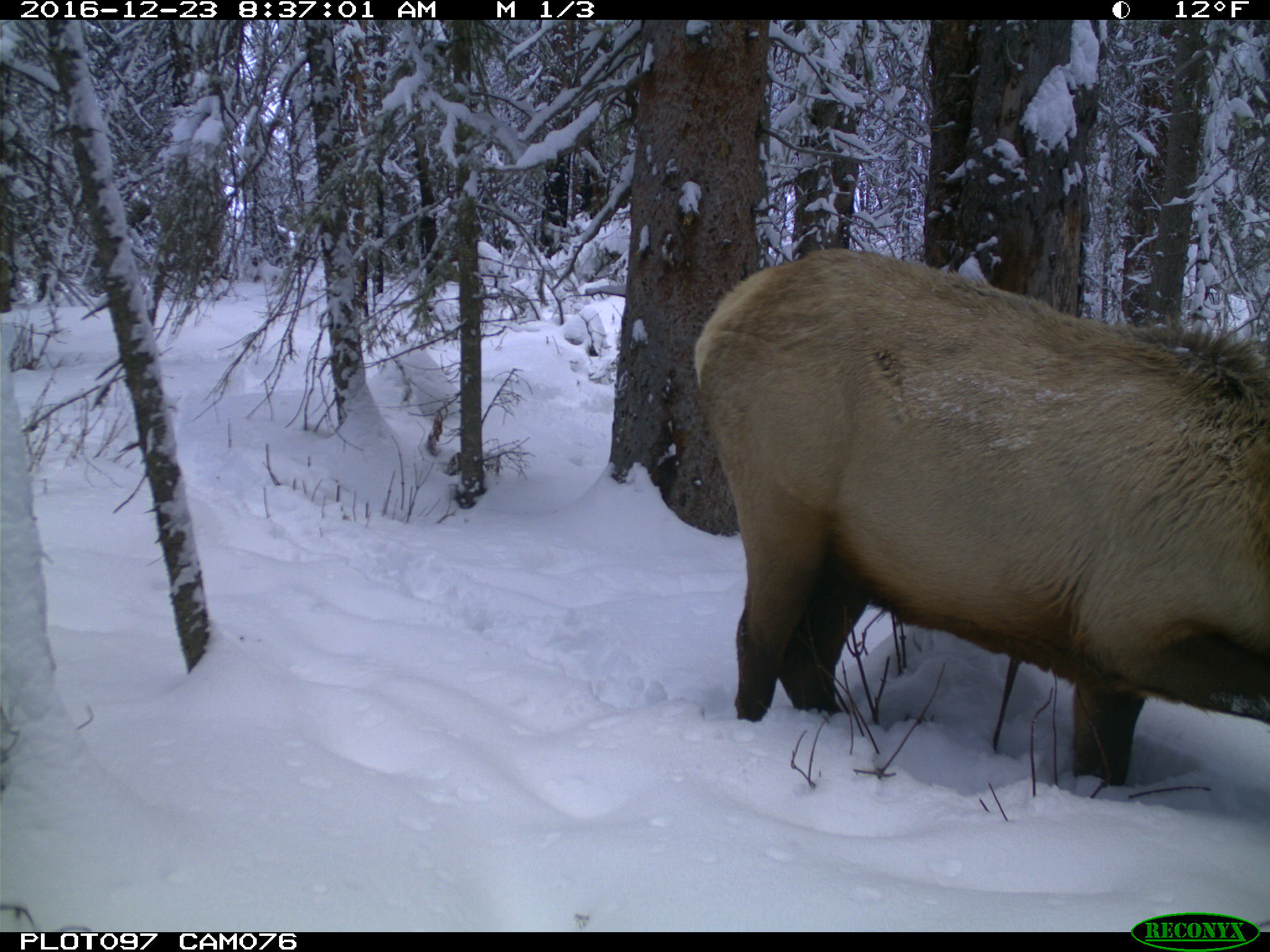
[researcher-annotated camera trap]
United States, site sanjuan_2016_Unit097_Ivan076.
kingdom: Animalia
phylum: Chordata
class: Mammalia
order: Artiodactyla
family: Cervidae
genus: Cervus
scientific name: Cervus elaphus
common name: red deer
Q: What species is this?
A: Cervus elaphus (red deer).